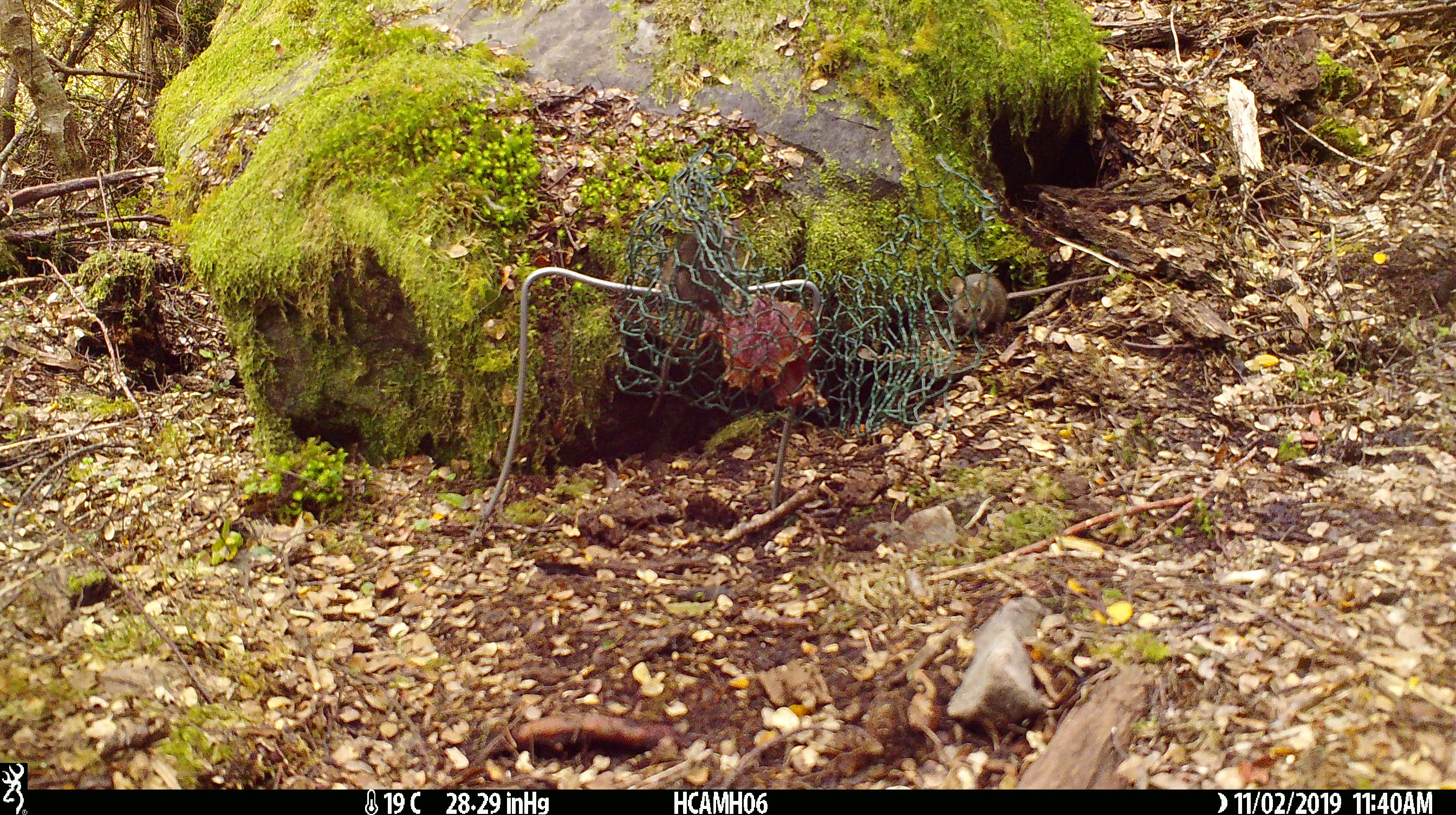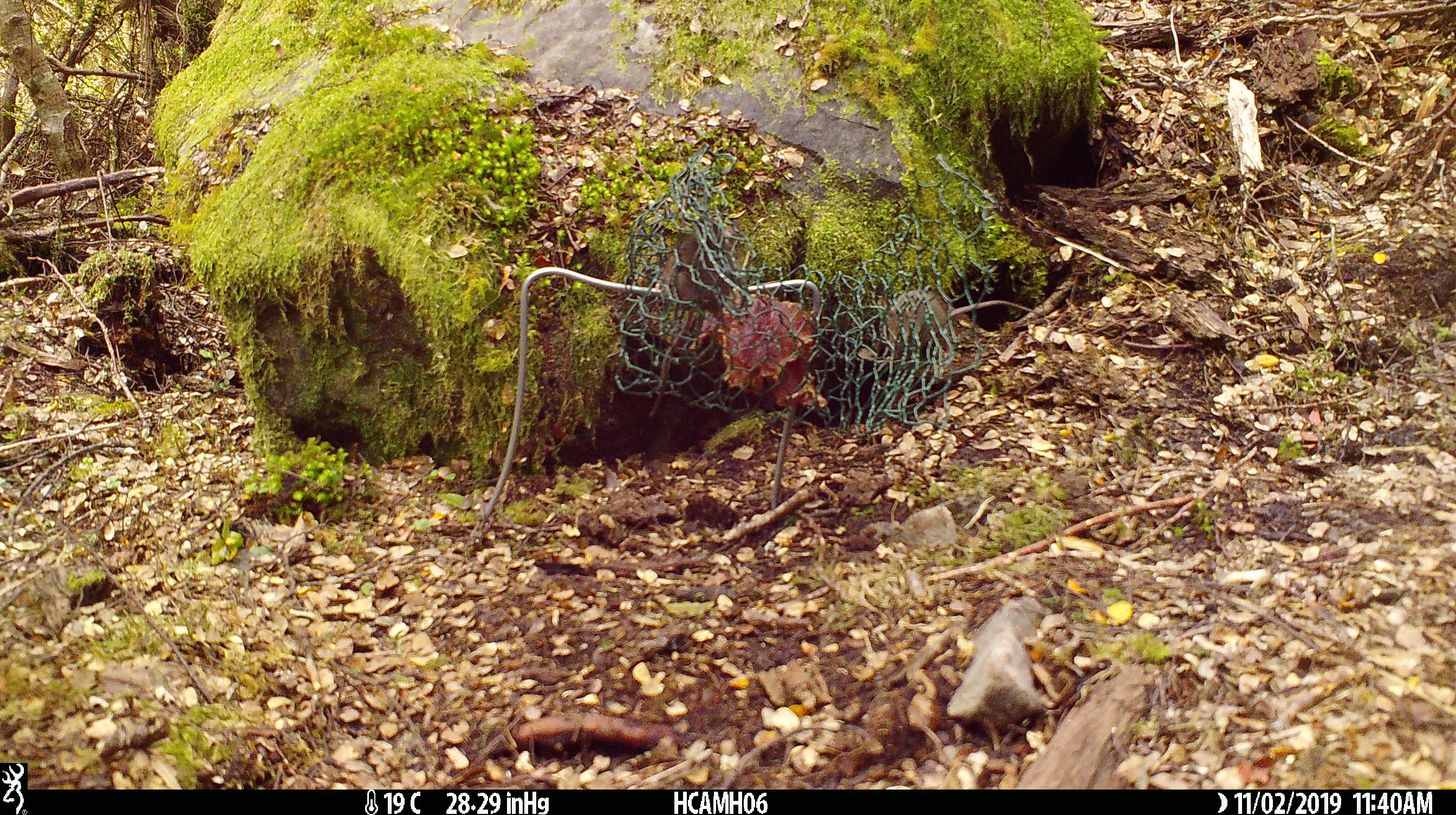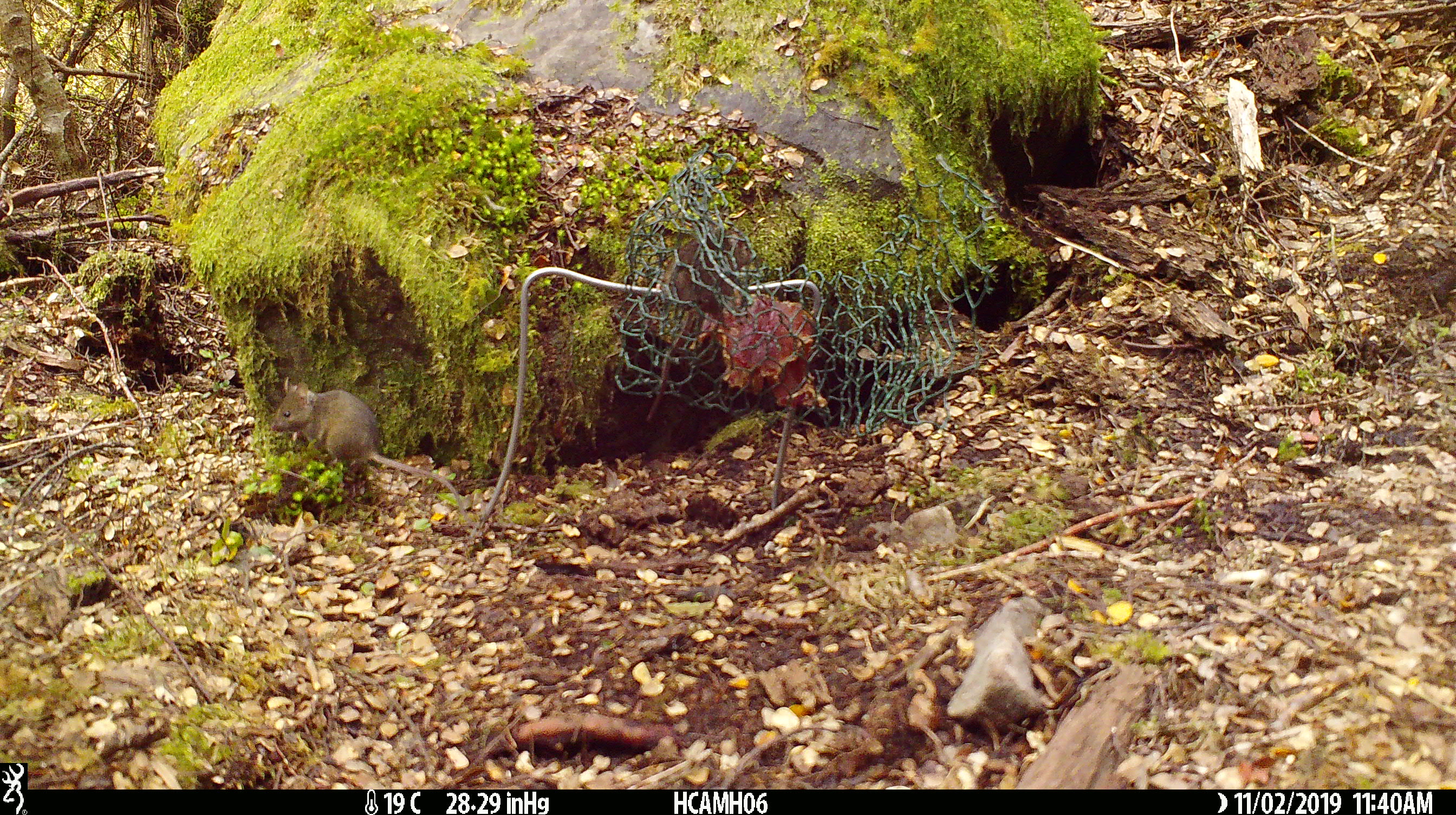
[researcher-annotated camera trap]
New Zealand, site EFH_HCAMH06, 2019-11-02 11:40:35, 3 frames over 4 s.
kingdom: Animalia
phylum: Chordata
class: Mammalia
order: Rodentia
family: Muridae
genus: Mus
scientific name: Mus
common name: mouse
Mouse (Mus).